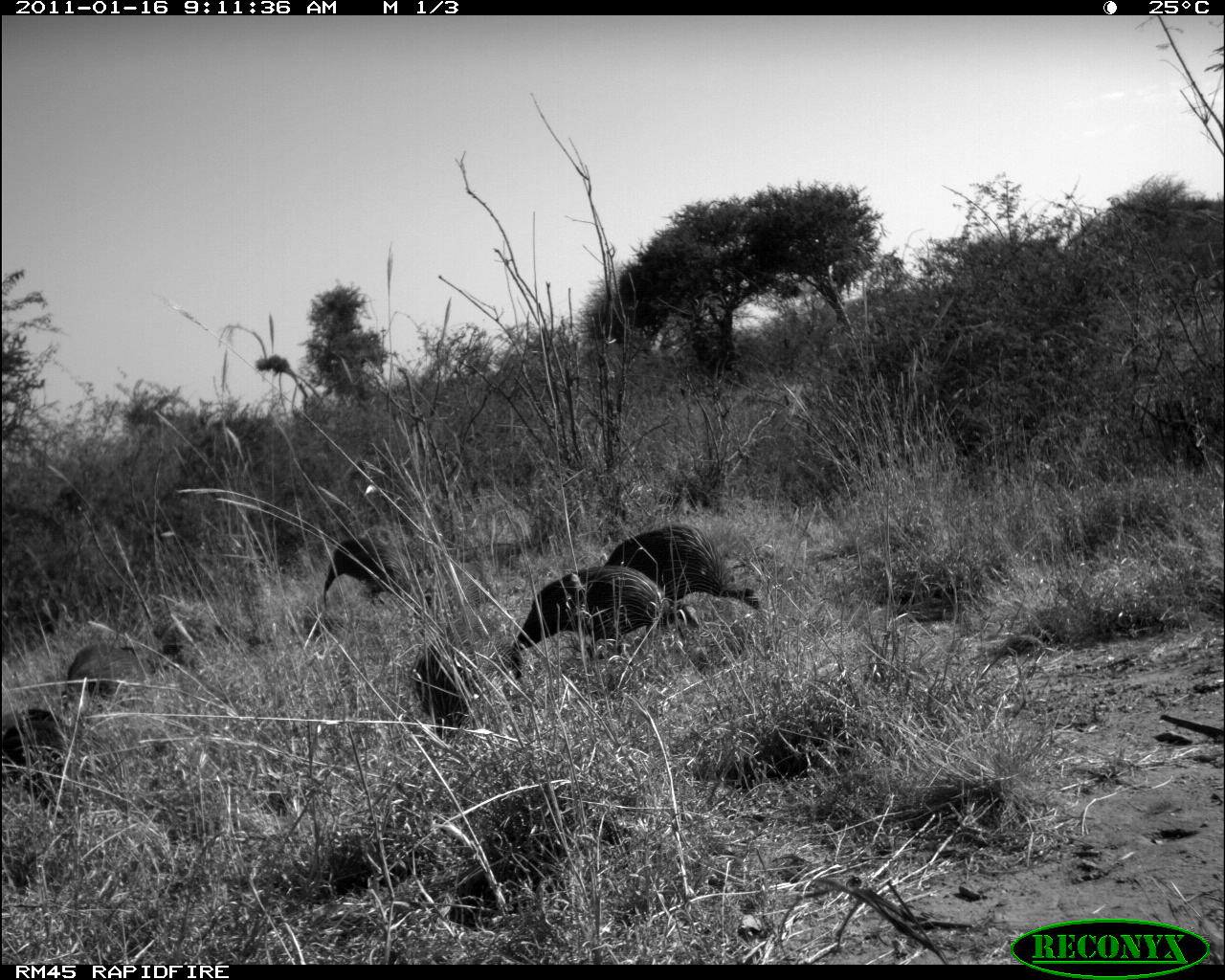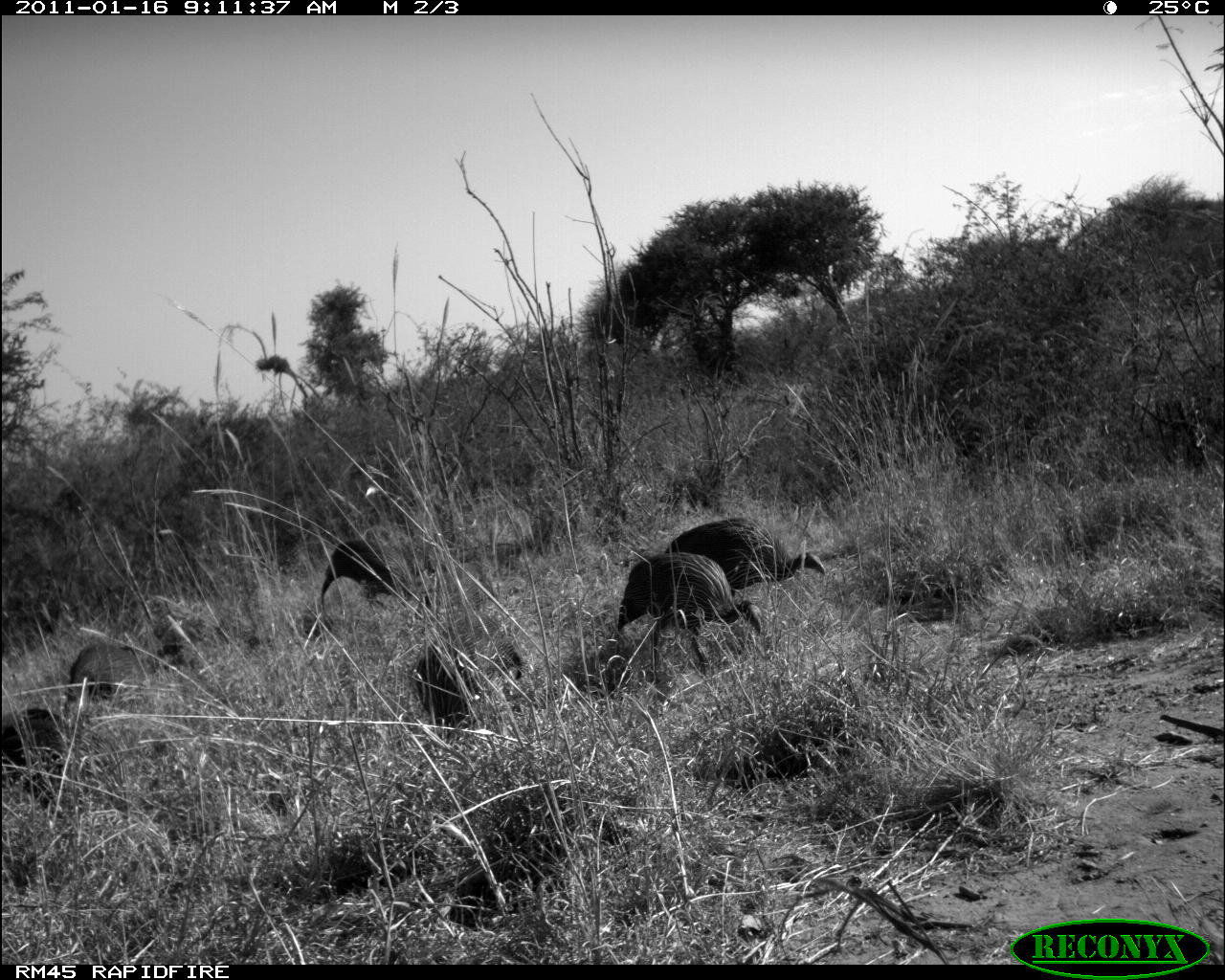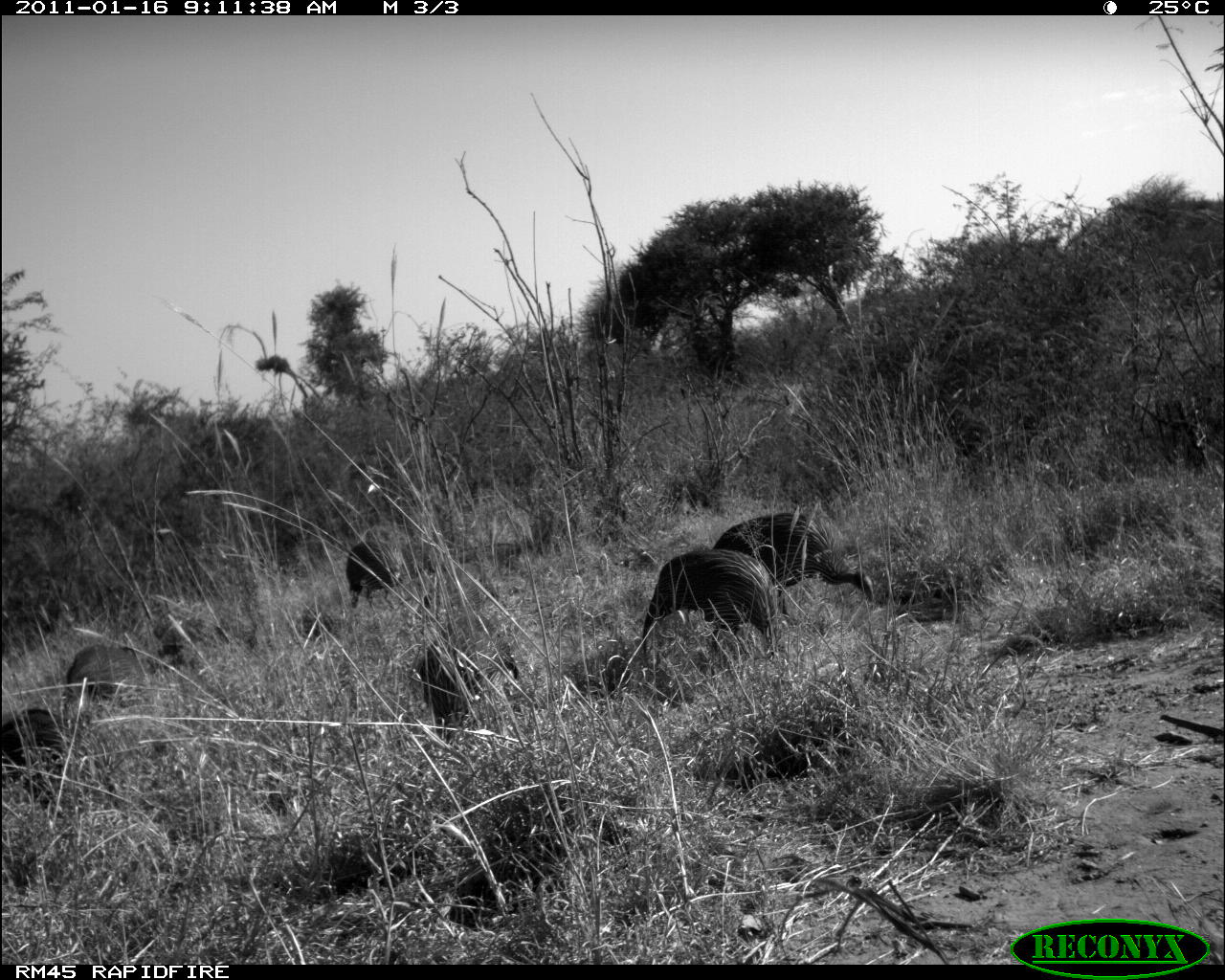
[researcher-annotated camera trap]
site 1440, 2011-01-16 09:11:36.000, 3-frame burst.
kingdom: Animalia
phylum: Chordata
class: Aves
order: Galliformes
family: Numididae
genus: Acryllium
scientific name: Acryllium vulturinum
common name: vulturine guineafowl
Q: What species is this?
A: Acryllium vulturinum (vulturine guineafowl).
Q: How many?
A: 4.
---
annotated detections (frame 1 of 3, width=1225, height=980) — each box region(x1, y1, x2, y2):
acryllium vulturinum: region(509, 564, 699, 666); region(602, 522, 763, 638); region(412, 613, 523, 739); region(0, 717, 91, 817); region(119, 609, 273, 667); region(320, 533, 427, 609); region(61, 642, 156, 710); region(0, 707, 63, 741)